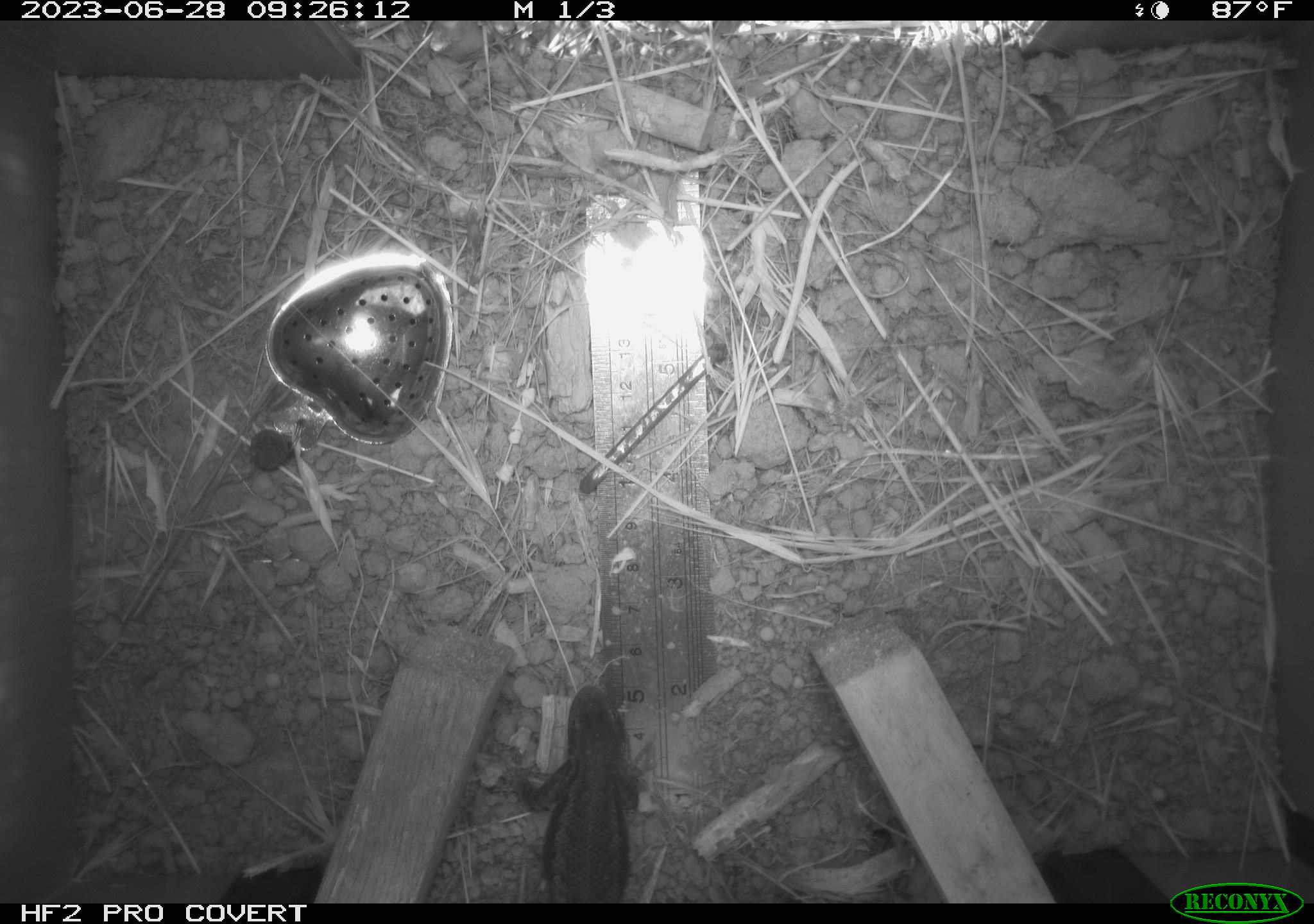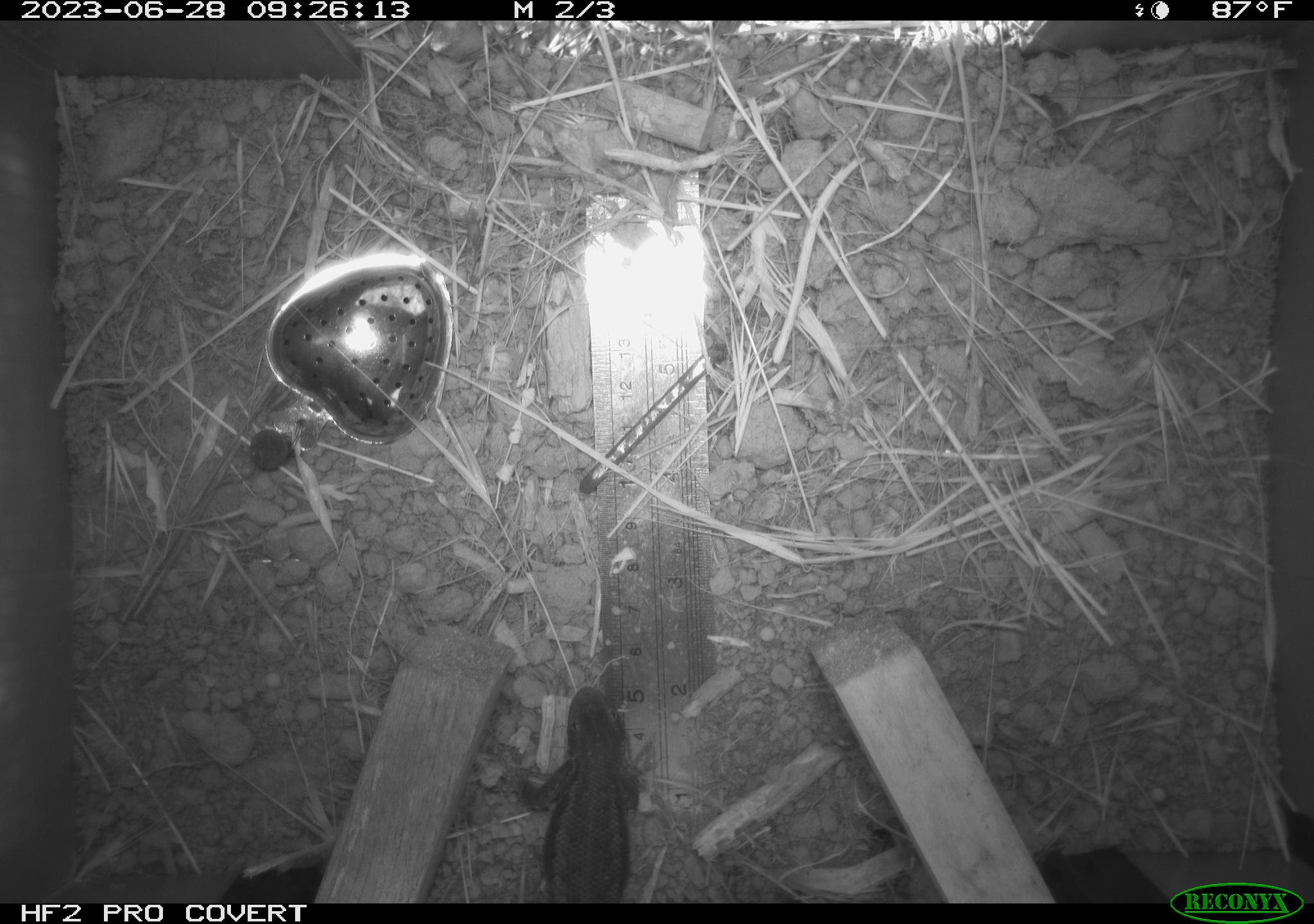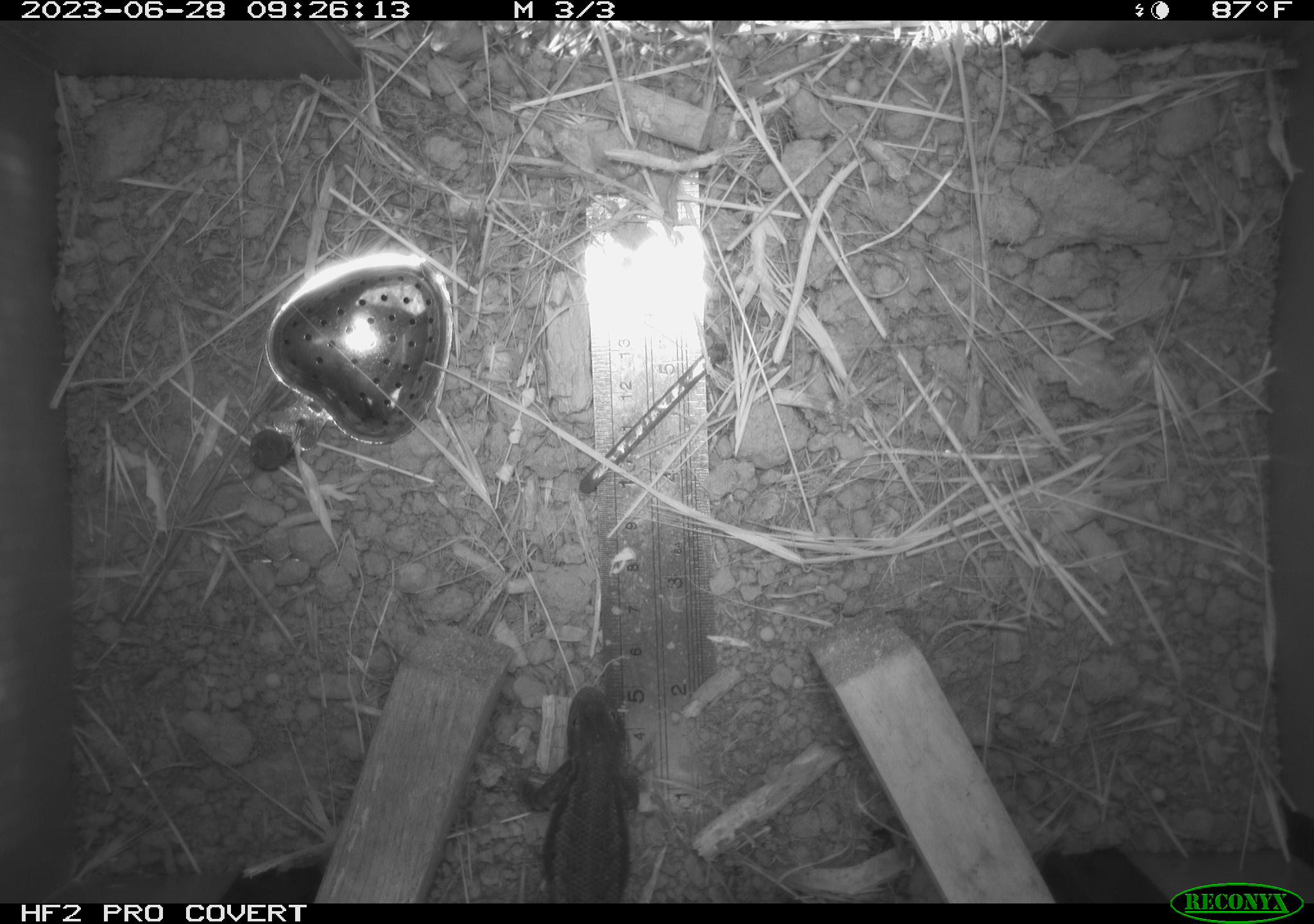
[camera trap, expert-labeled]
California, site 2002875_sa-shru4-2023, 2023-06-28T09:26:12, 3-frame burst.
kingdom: Animalia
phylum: Chordata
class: Reptilia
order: Squamata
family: Phrynosomatidae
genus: Sceloporus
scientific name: Sceloporus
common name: spiny lizards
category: sceloporus species